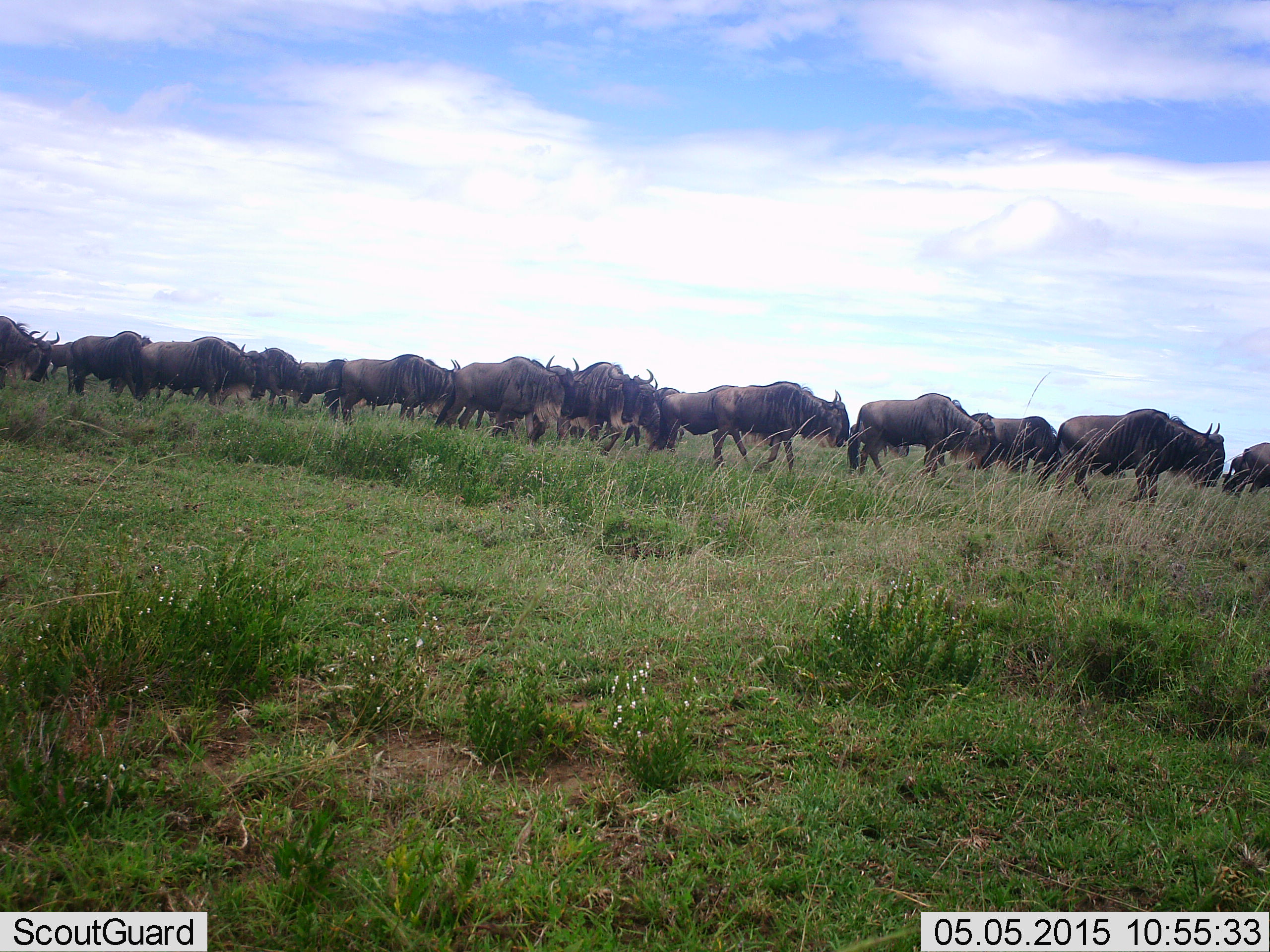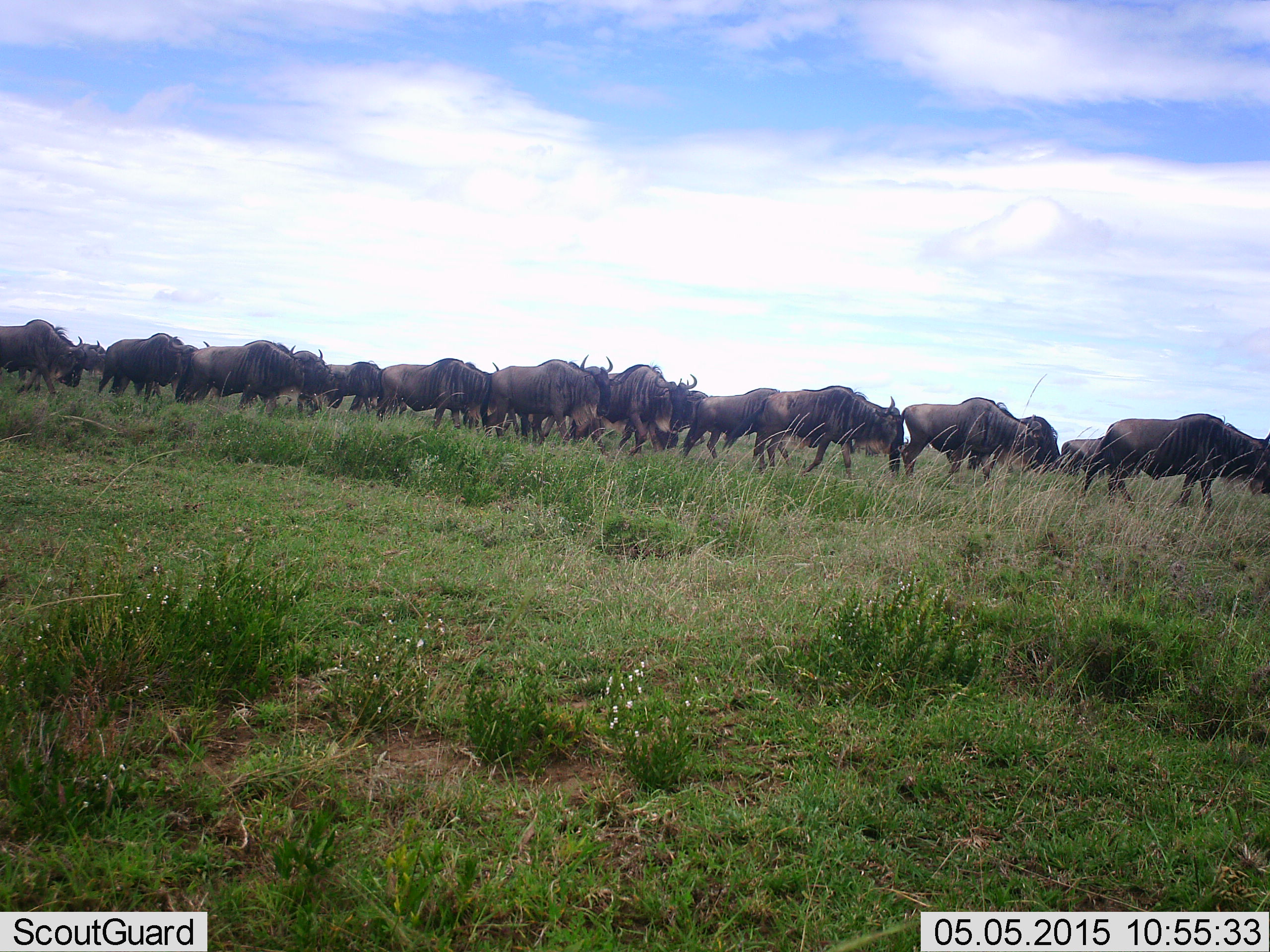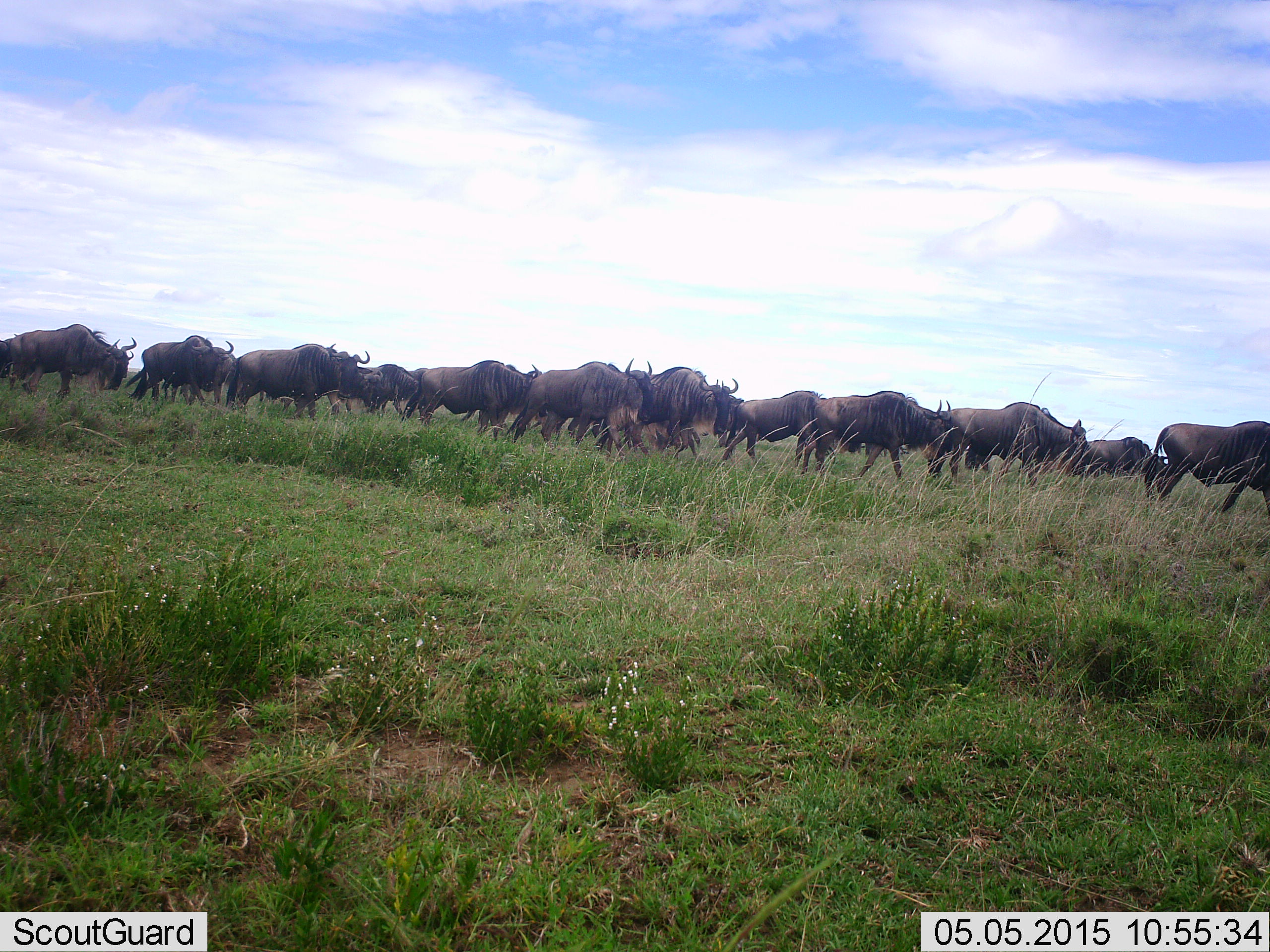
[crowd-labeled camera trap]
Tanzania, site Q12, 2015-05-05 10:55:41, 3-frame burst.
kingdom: Animalia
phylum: Chordata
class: Mammalia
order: Artiodactyla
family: Bovidae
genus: Connochaetes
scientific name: Connochaetes taurinus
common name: blue wildebeest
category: wildebeest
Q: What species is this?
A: Wildebeest (blue wildebeest) (Connochaetes taurinus).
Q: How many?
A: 11-50.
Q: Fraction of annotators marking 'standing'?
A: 20%.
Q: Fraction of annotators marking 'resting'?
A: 10%.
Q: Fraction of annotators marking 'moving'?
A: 80%.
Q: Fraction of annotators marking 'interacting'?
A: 10%.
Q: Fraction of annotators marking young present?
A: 0%.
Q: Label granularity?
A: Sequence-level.